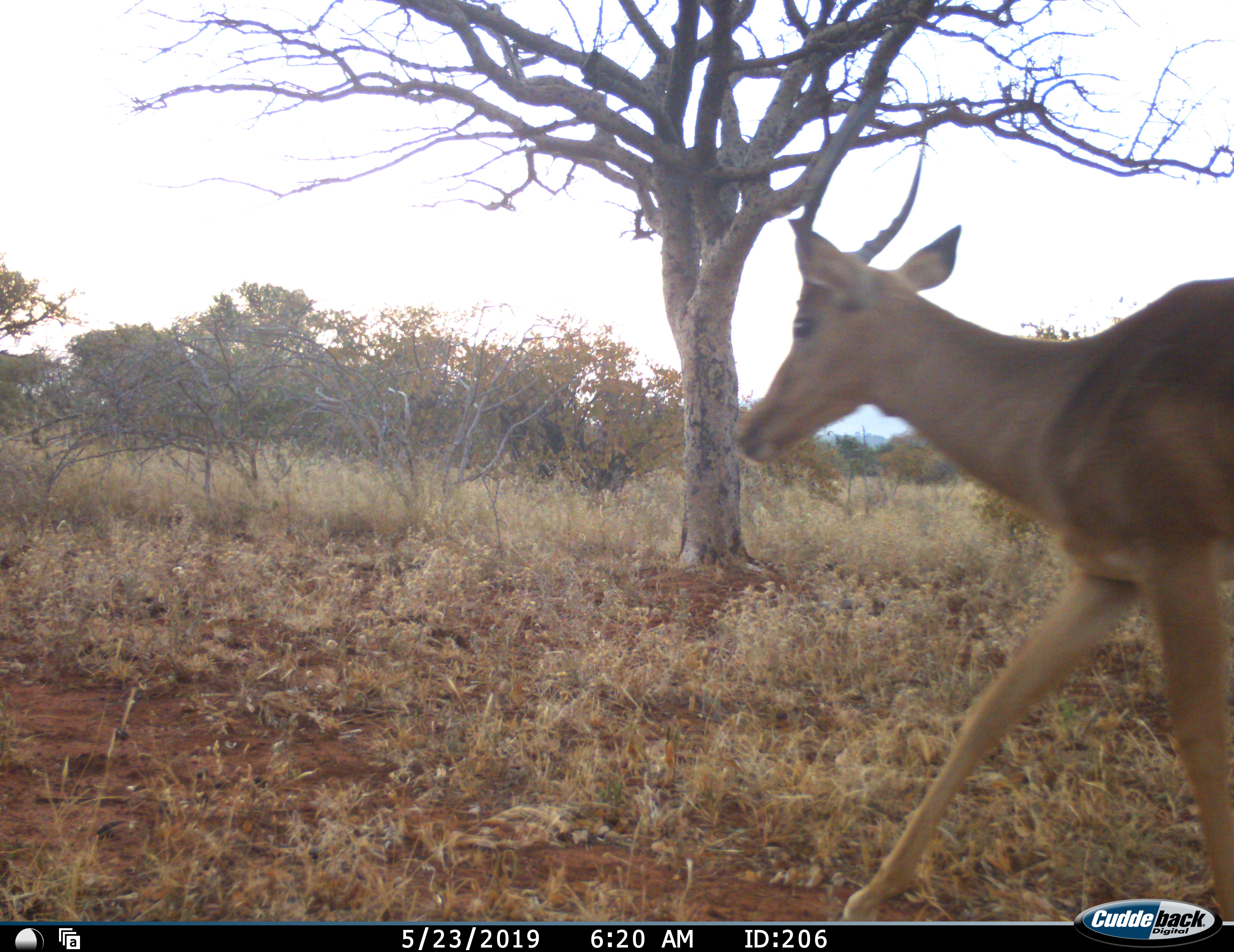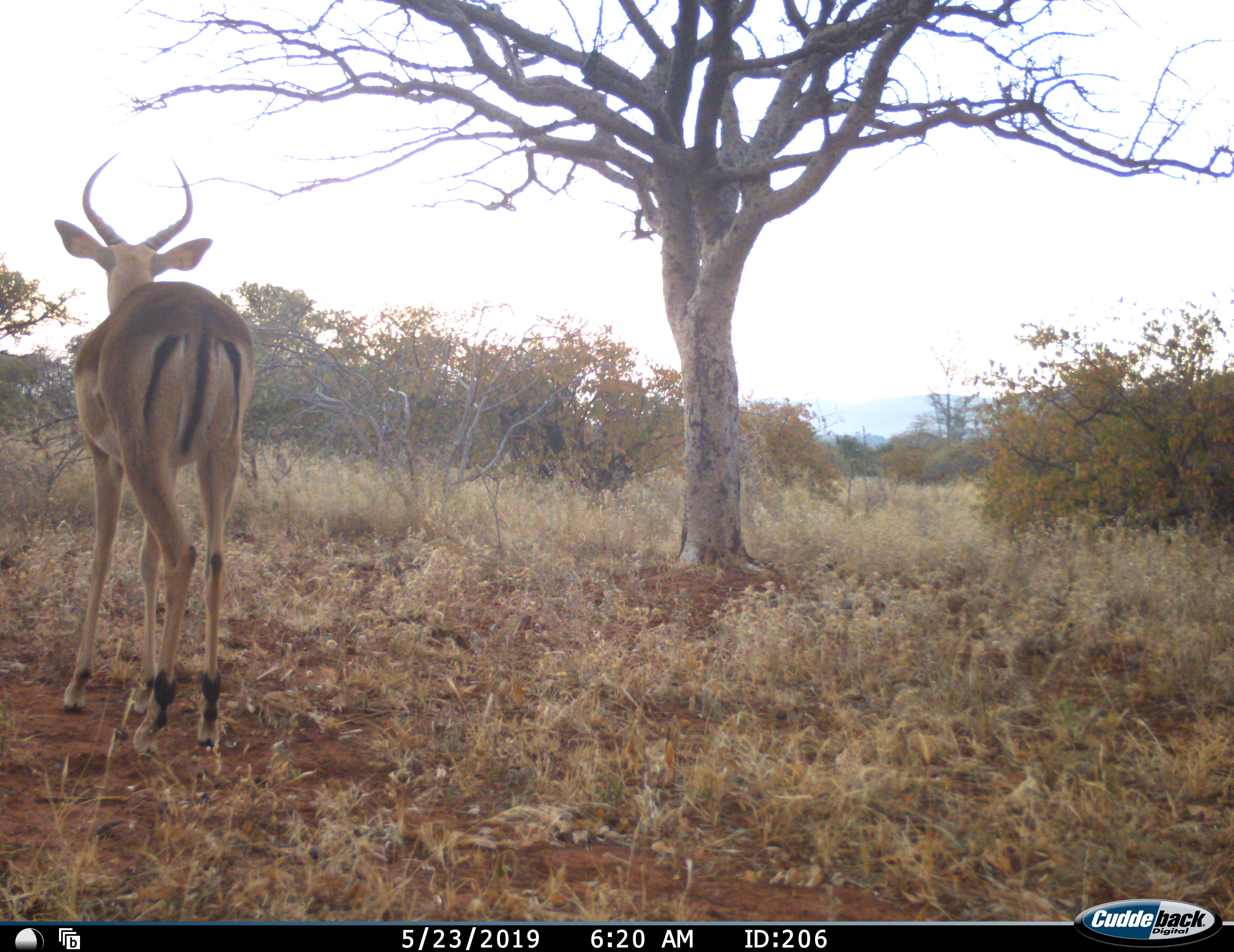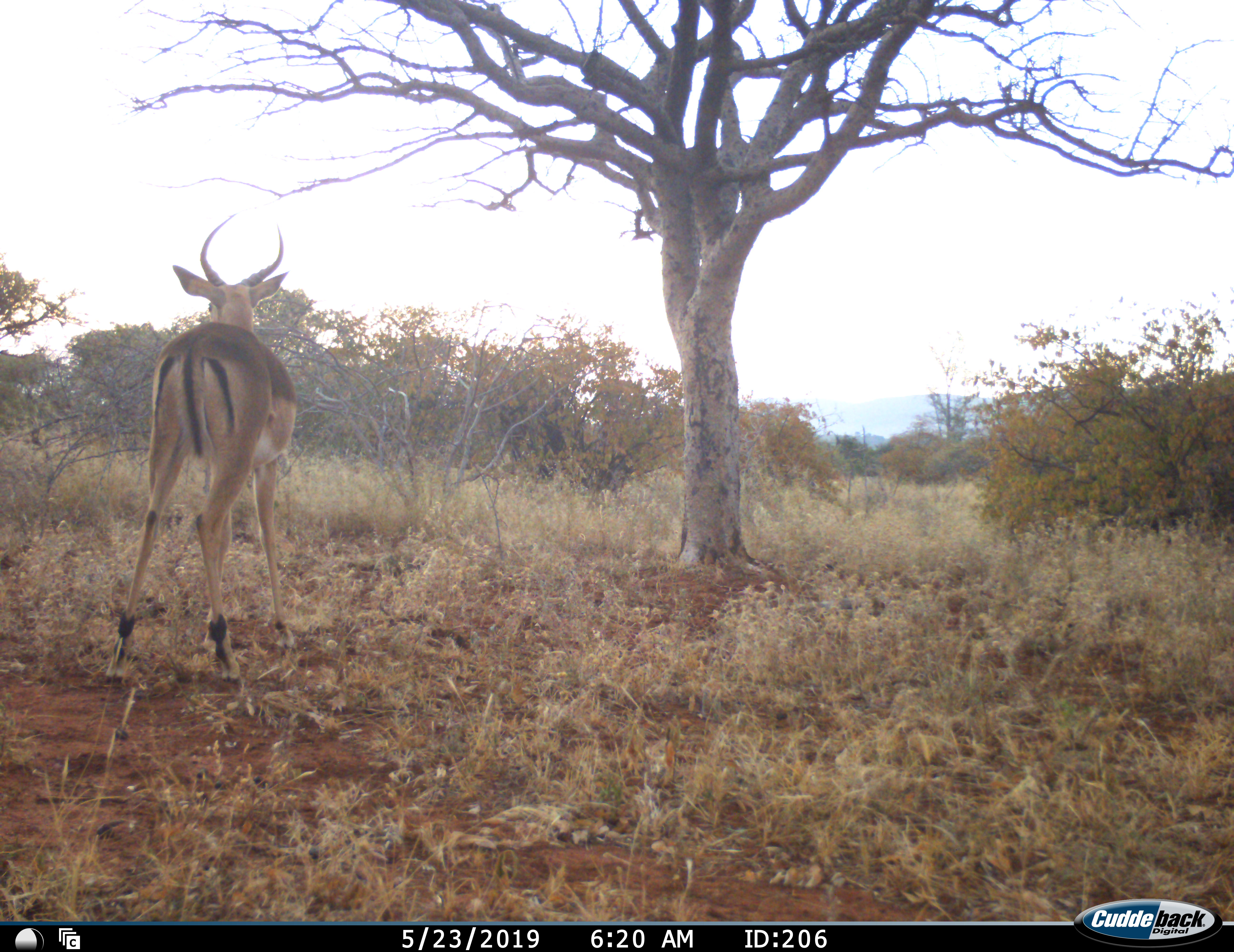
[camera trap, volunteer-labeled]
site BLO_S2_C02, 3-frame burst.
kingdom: Animalia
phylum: Chordata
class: Mammalia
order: Artiodactyla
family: Bovidae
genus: Aepyceros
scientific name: Aepyceros melampus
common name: impala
Impala (Aepyceros melampus), count 1. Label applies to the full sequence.